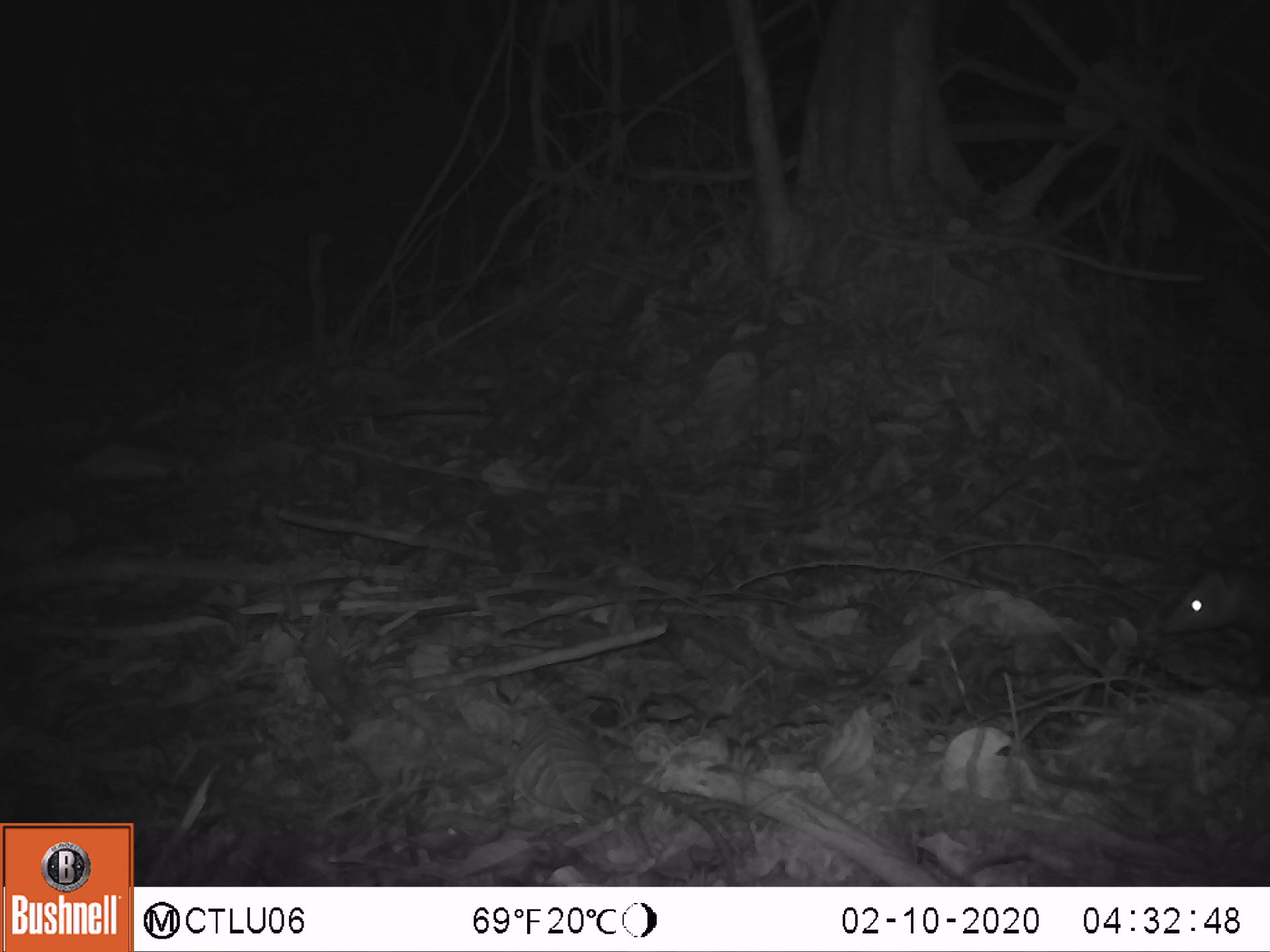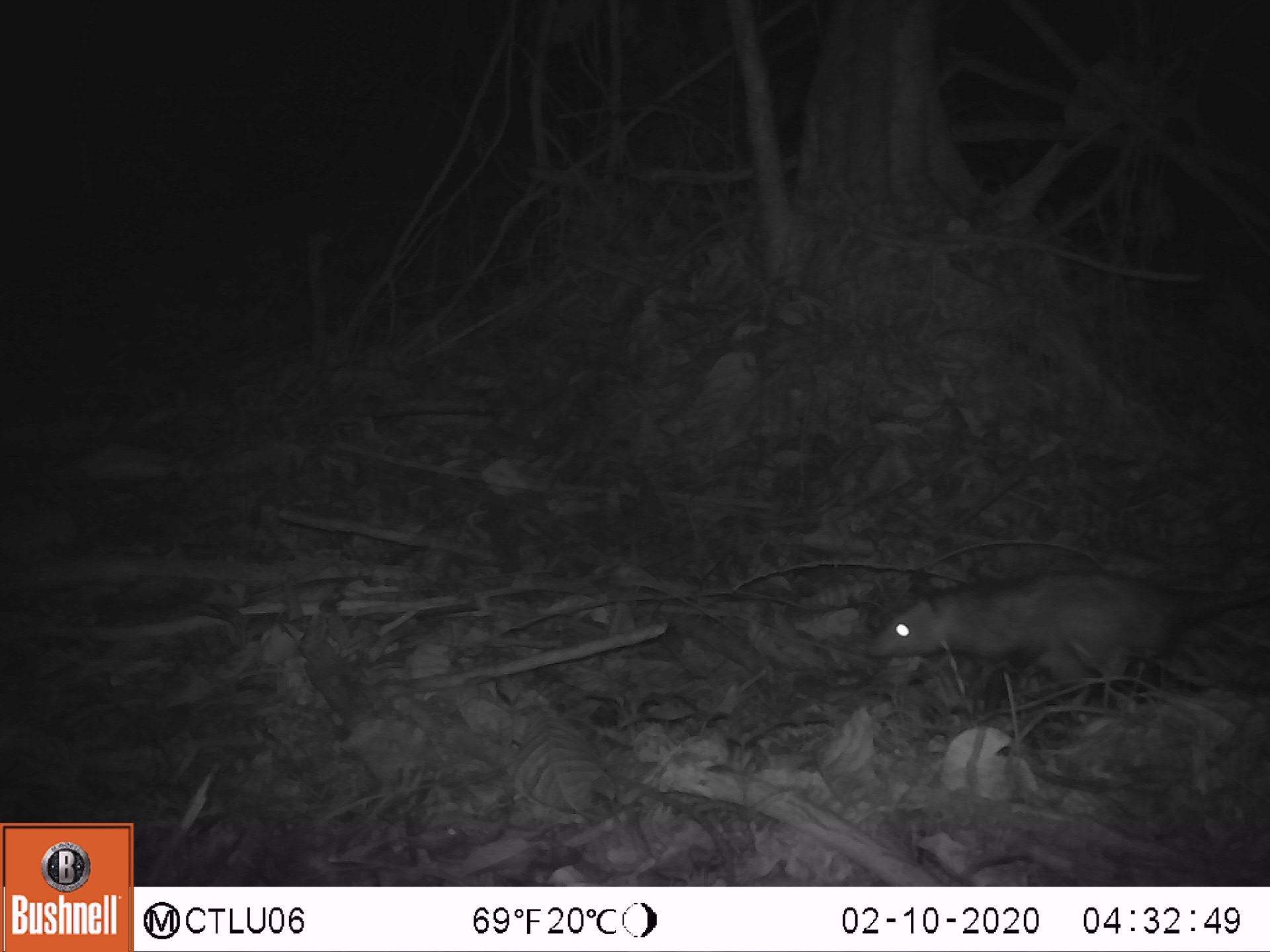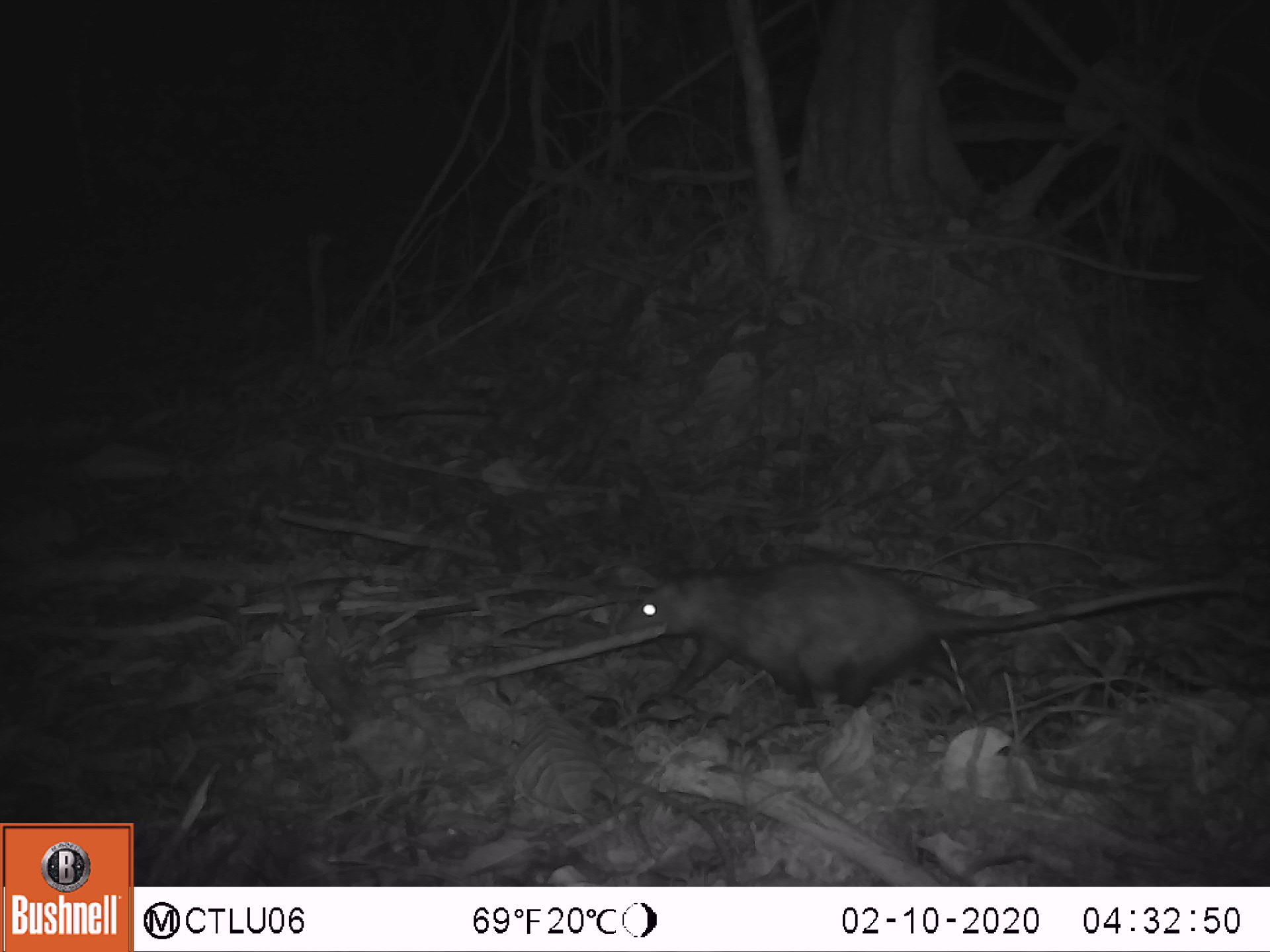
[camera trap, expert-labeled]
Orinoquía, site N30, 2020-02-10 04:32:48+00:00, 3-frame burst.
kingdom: Animalia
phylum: Chordata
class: Mammalia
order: Didelphimorphia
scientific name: Didelphimorphia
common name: possum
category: unknown possum